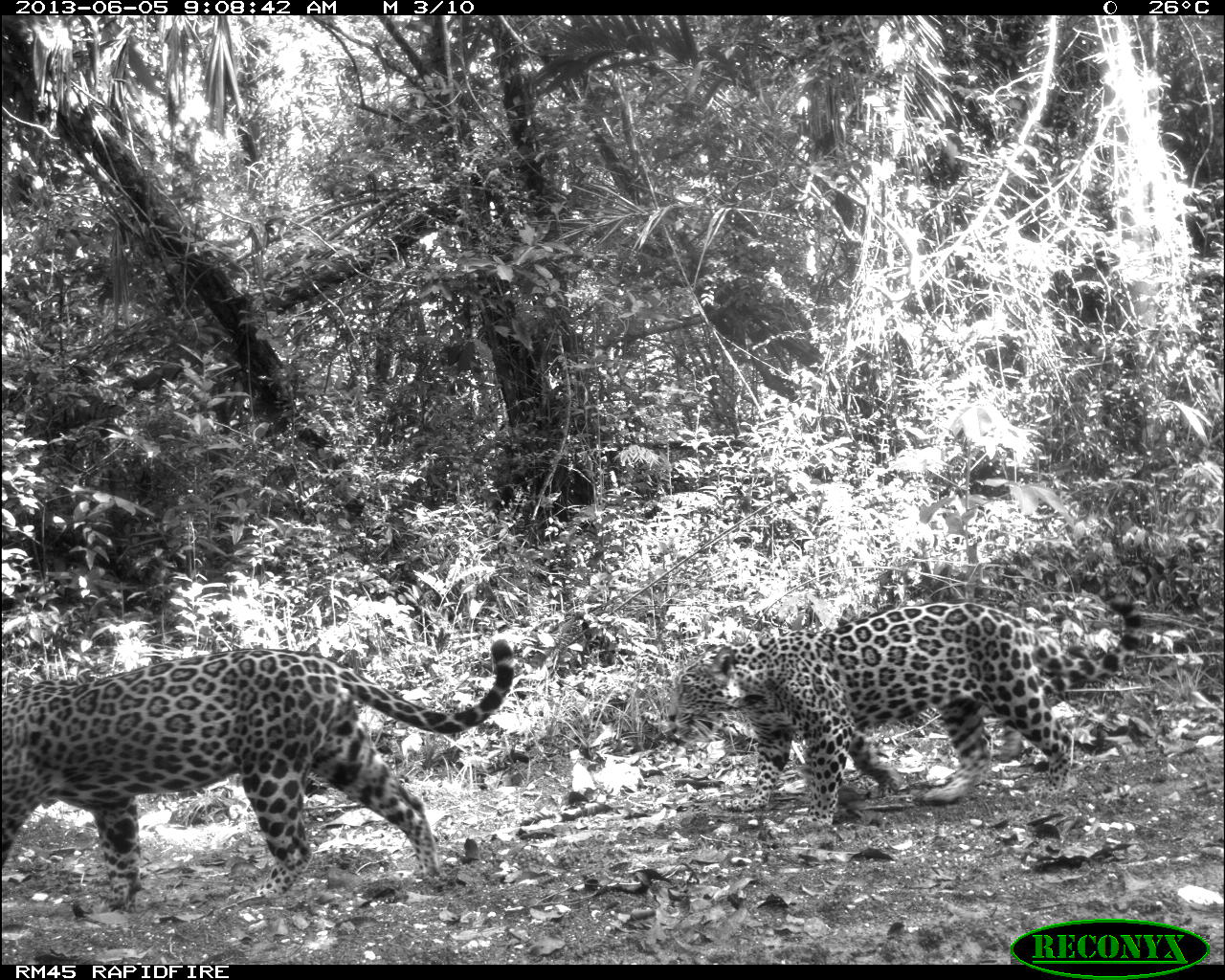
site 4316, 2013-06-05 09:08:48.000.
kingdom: Animalia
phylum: Chordata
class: Mammalia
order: Carnivora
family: Felidae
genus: Panthera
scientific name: Panthera onca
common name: jaguar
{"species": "Panthera onca (jaguar)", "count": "1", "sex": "female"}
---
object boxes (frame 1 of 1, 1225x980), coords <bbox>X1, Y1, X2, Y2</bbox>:
panthera onca: <bbox>0, 637, 517, 917</bbox>; <bbox>655, 569, 1146, 833</bbox>